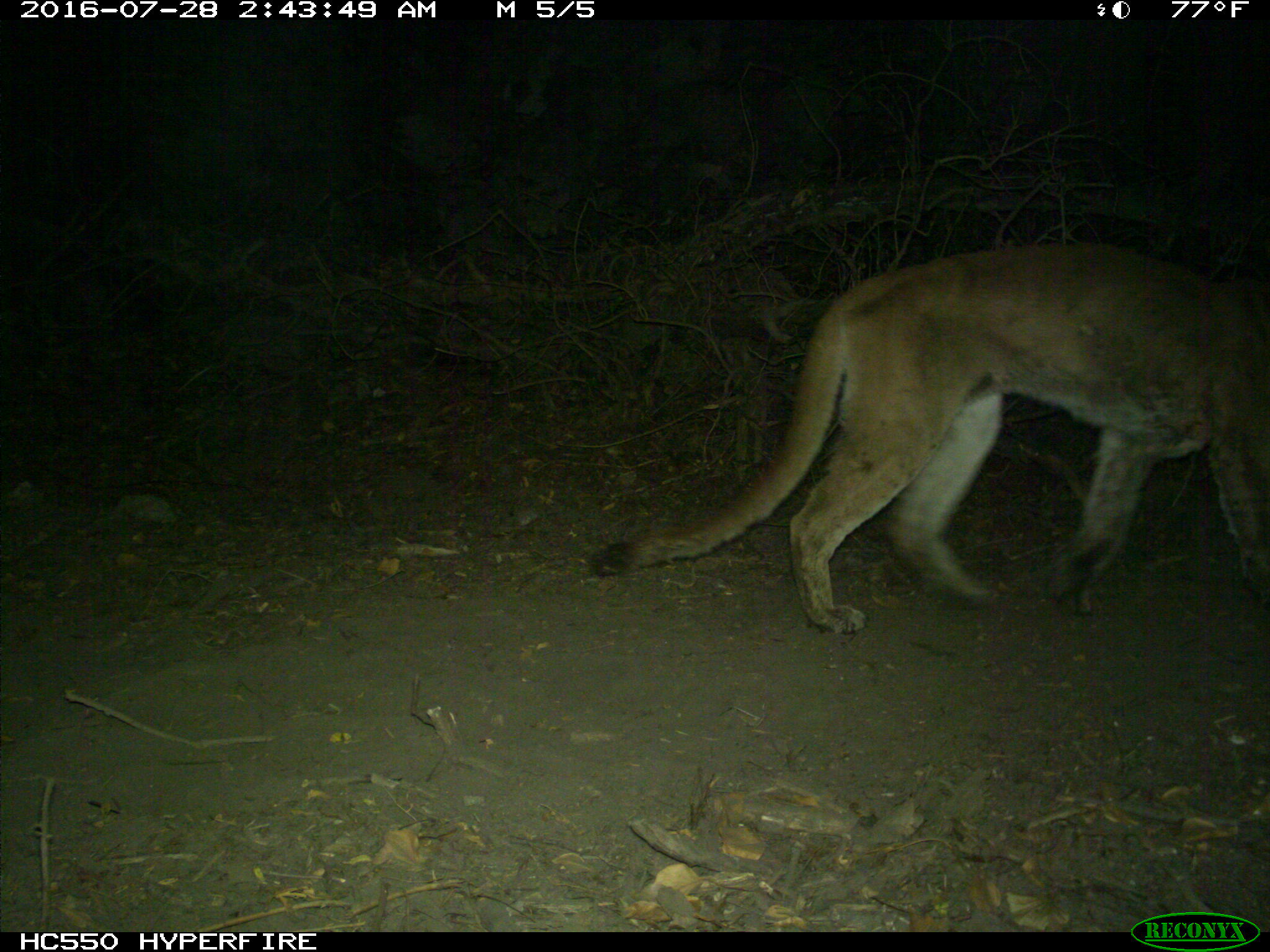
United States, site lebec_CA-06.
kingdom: Animalia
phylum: Chordata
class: Mammalia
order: Carnivora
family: Felidae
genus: Puma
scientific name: Puma concolor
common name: mountain lion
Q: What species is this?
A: Puma concolor (mountain lion).